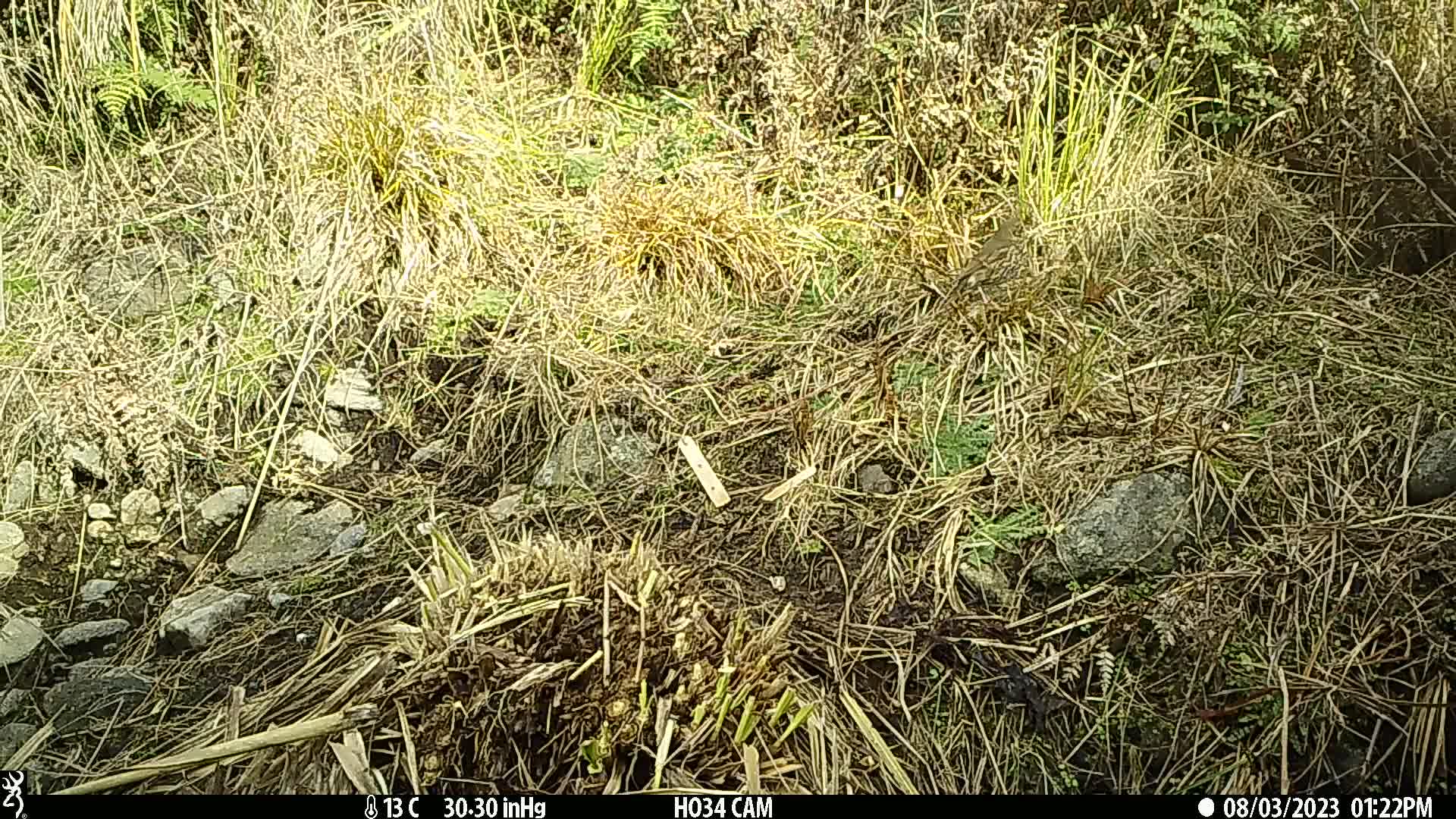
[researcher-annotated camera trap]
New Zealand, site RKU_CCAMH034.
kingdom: Animalia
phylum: Chordata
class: Aves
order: Passeriformes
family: Turdidae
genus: Turdus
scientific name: Turdus philomelos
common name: song thrush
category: thrush